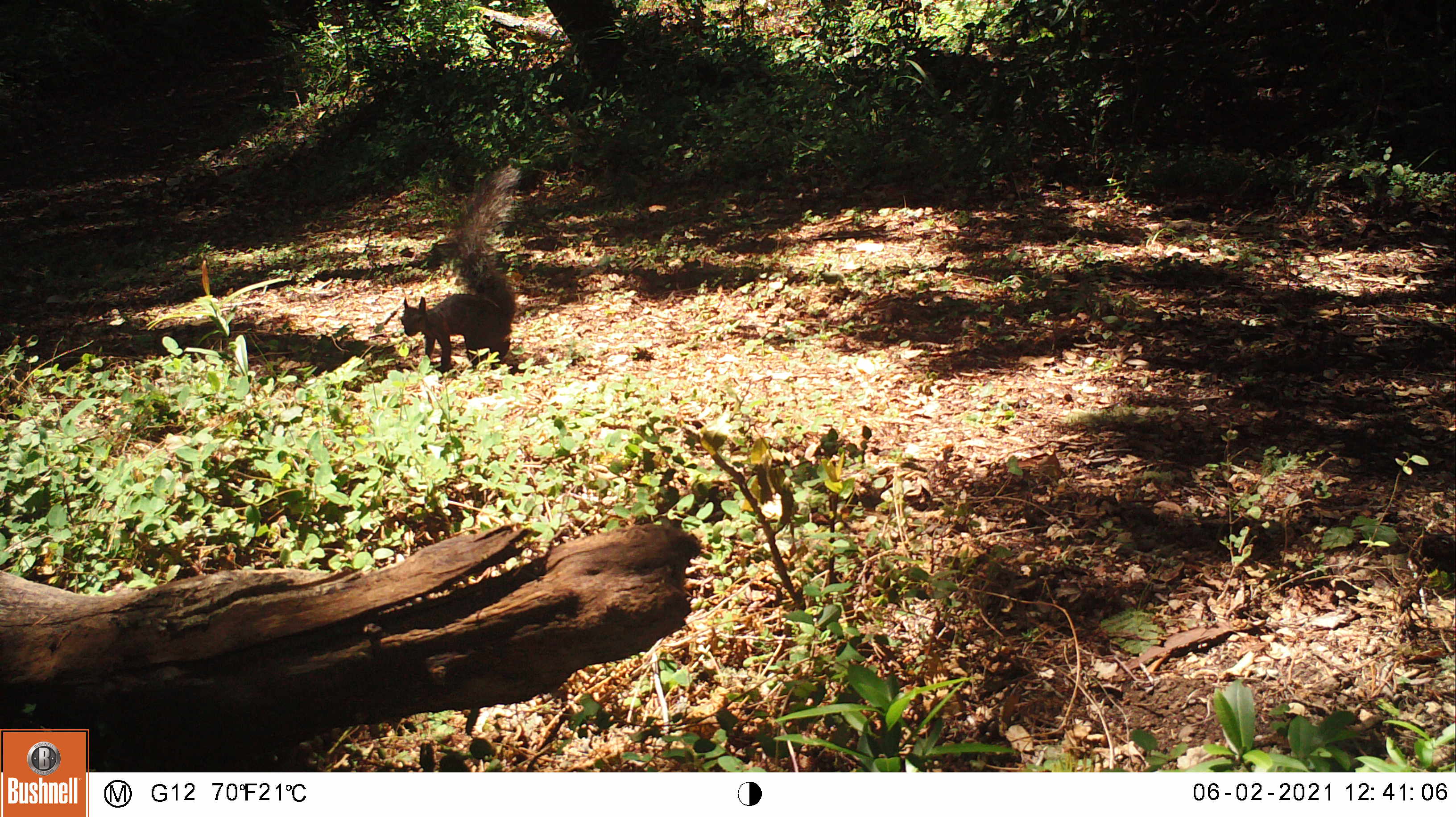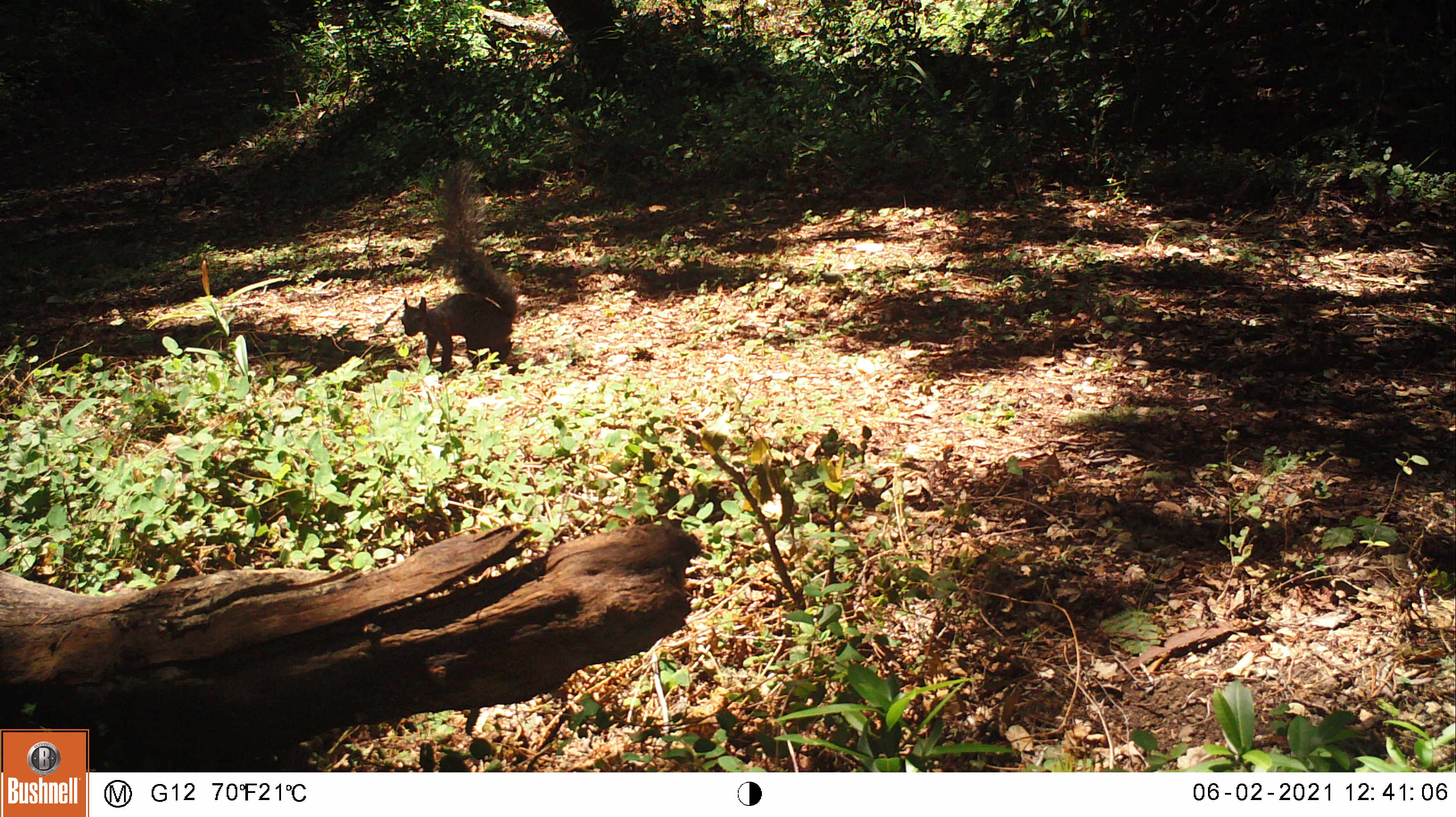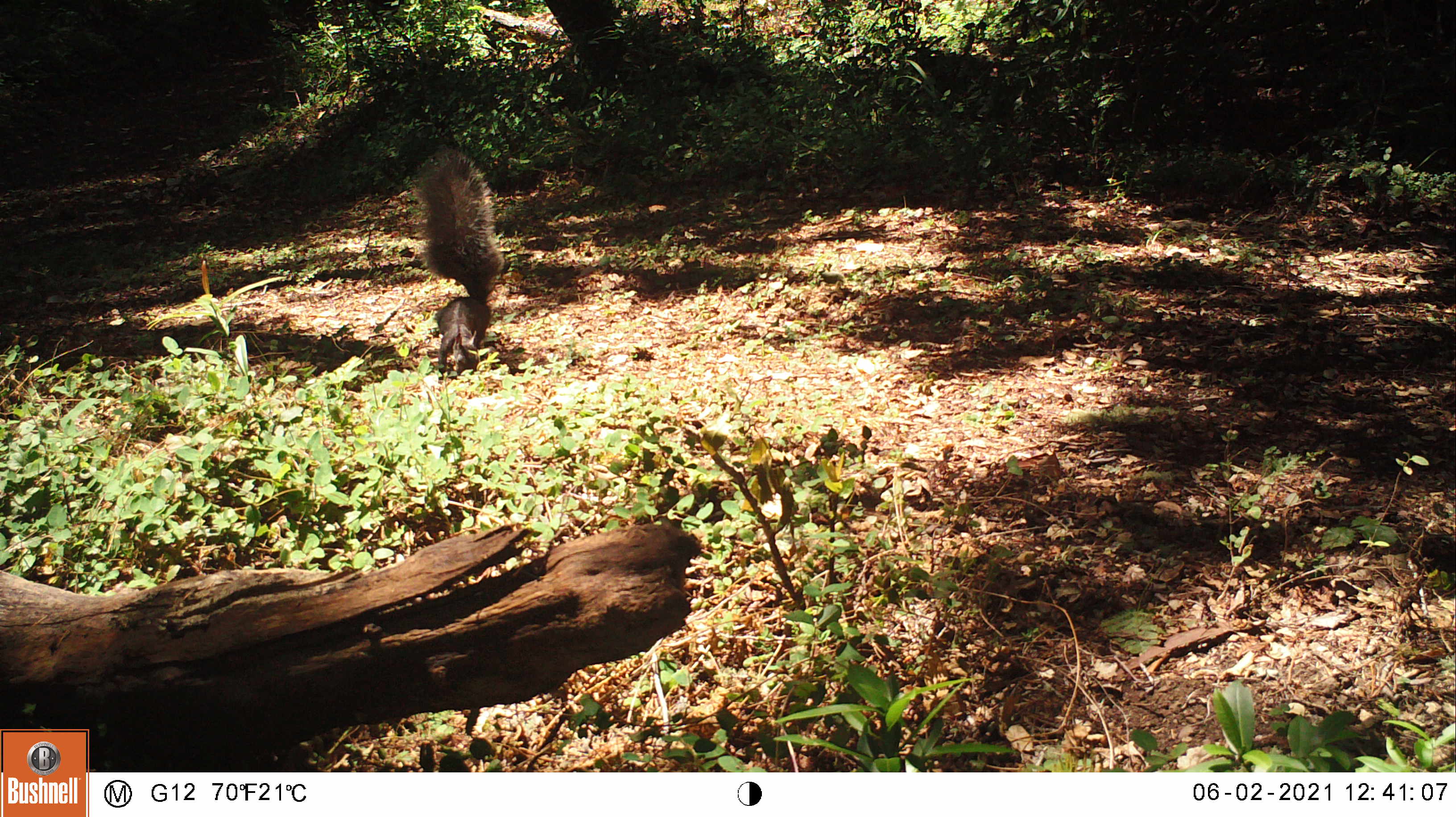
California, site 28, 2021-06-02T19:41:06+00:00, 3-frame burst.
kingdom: Animalia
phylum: Chordata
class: Mammalia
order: Rodentia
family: Sciuridae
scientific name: Sciuridae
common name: squirrel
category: unknown squirrel